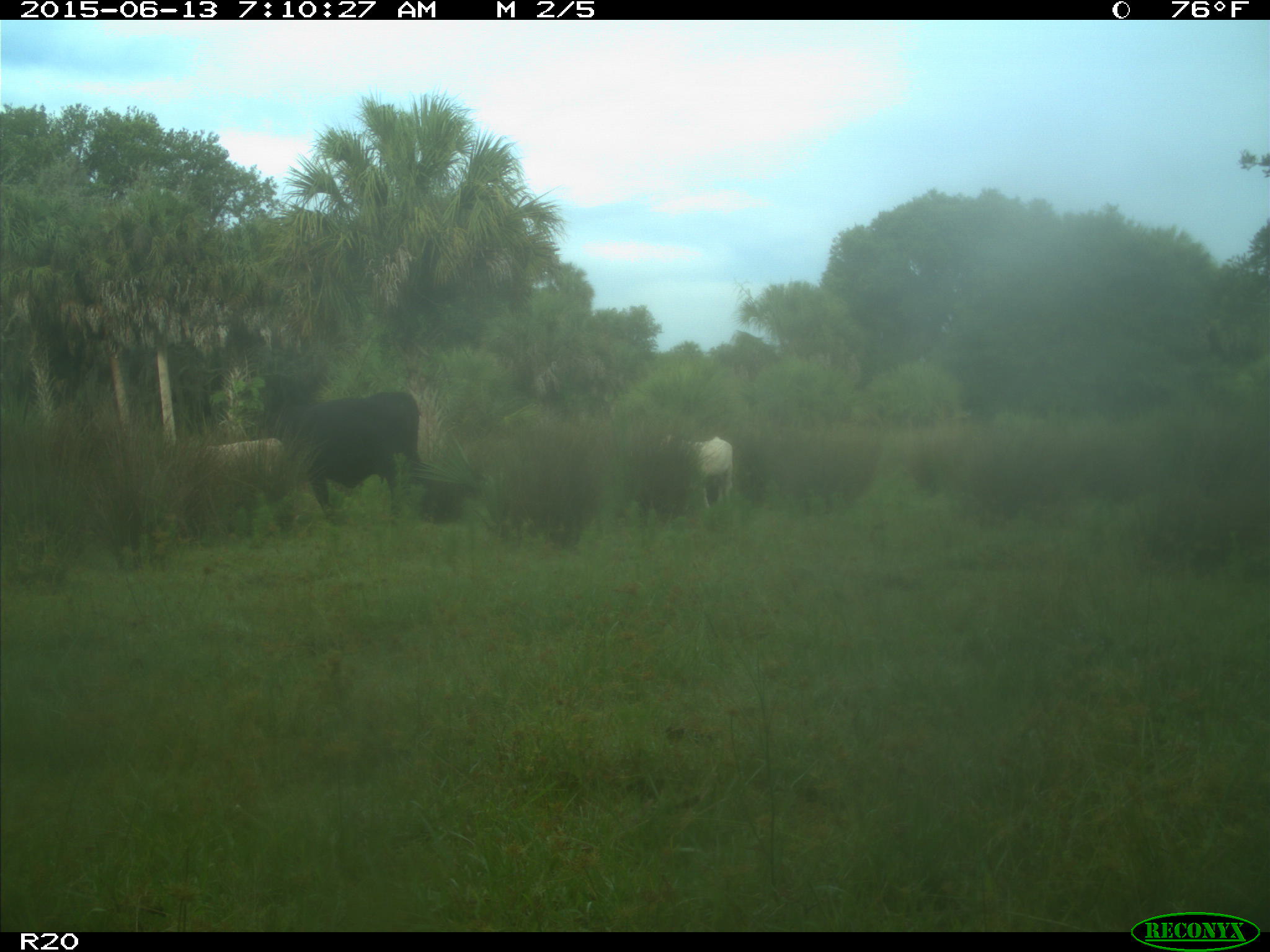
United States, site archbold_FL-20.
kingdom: Animalia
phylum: Chordata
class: Mammalia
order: Artiodactyla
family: Bovidae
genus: Bos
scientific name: Bos taurus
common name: domestic cow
Bos taurus (domestic cow).